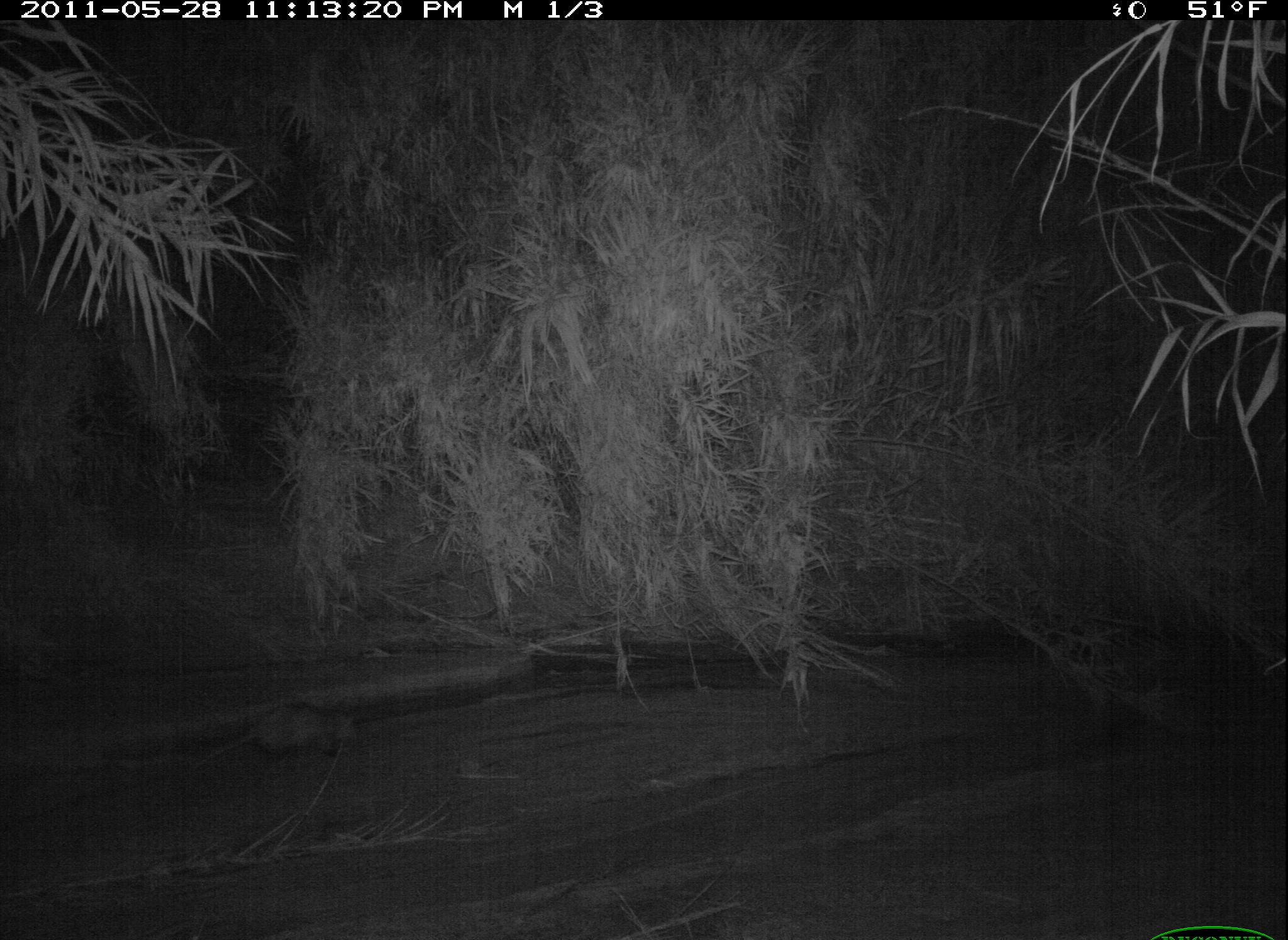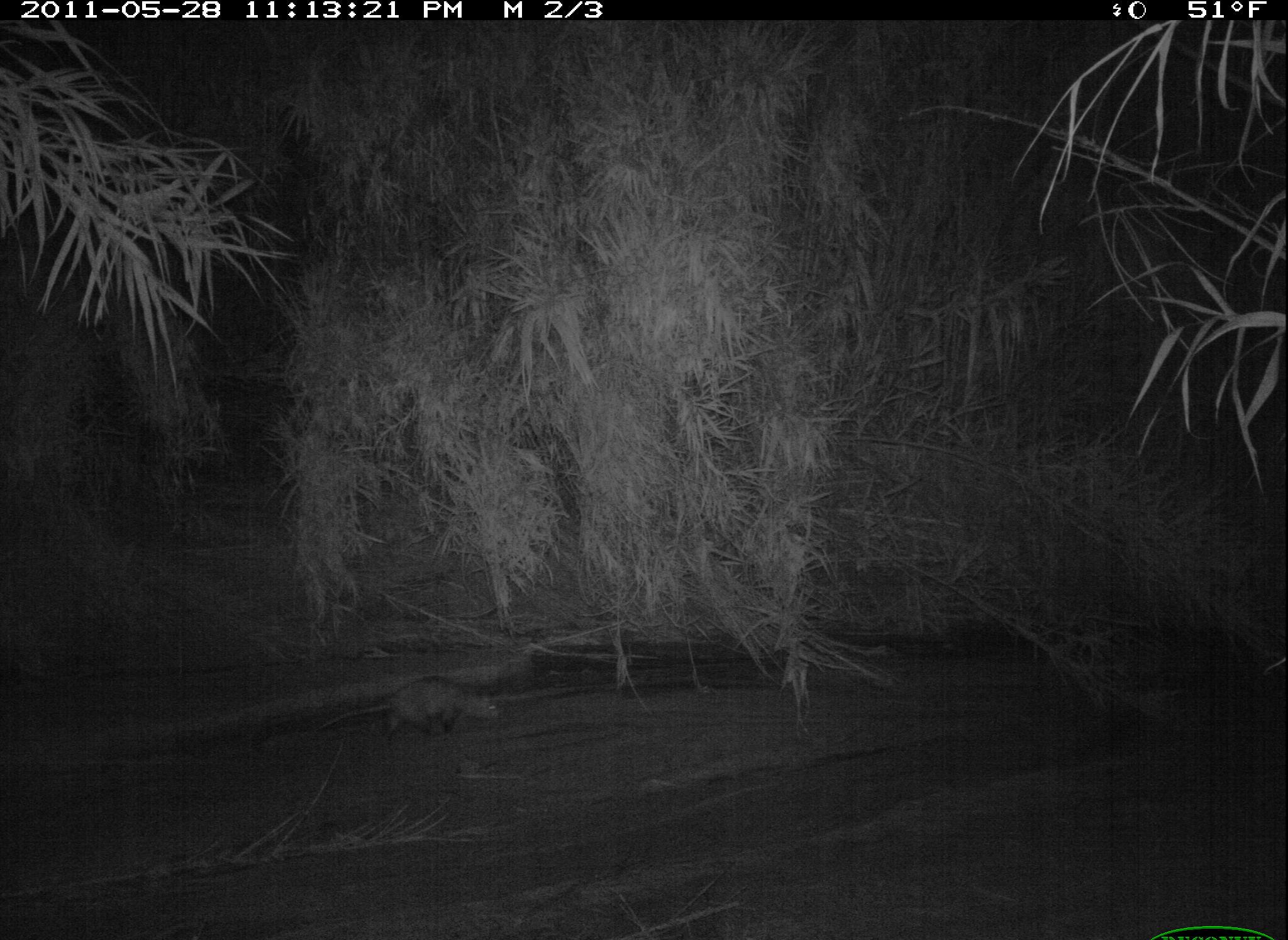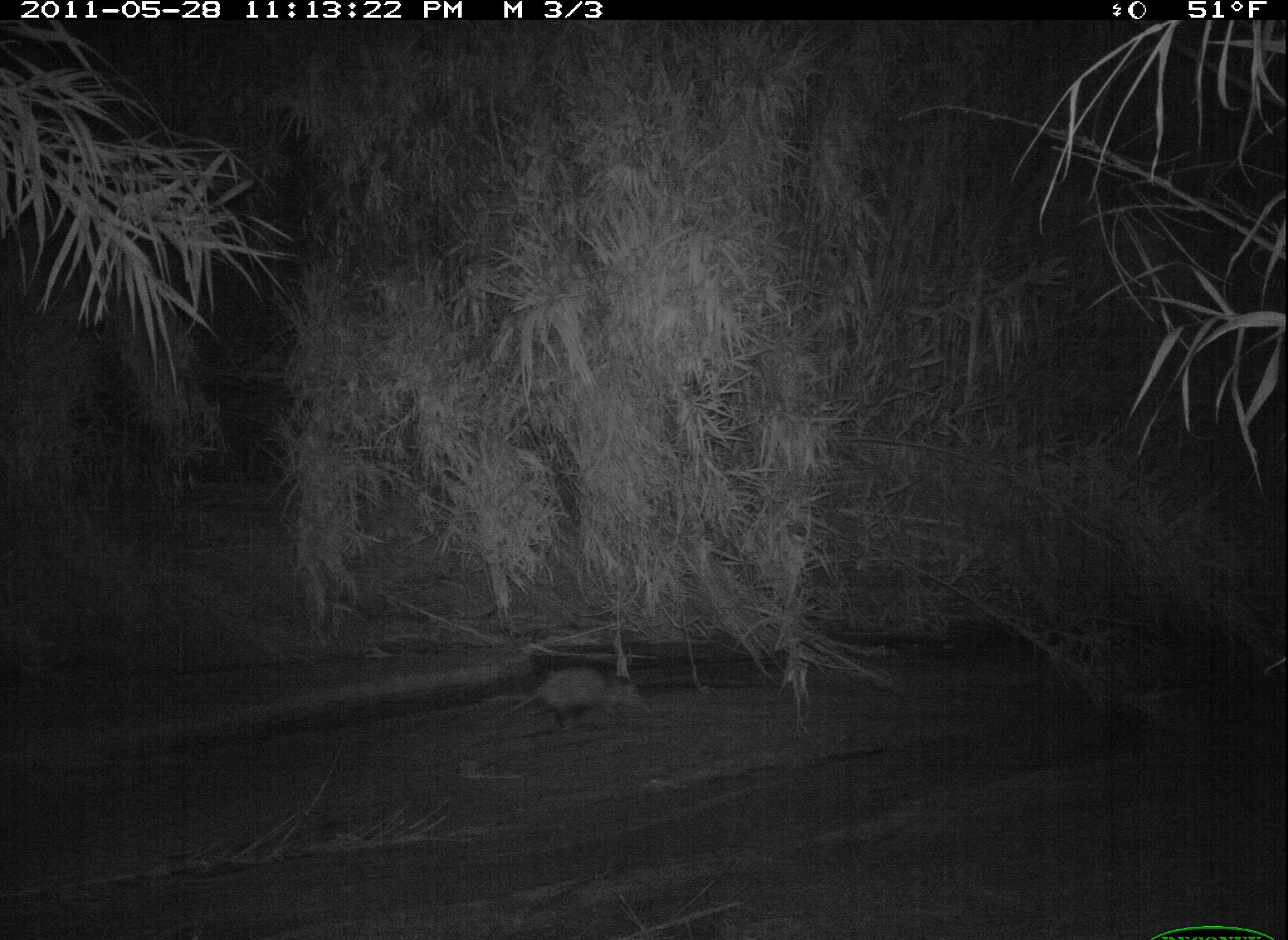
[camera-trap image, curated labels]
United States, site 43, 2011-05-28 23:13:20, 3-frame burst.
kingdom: Animalia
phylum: Chordata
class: Mammalia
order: Didelphimorphia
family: Didelphidae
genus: Didelphis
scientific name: Didelphis virginiana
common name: virginia opossum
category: opossum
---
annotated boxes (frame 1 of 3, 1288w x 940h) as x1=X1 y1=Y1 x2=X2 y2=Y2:
opossum: x1=180 y1=691 x2=370 y2=786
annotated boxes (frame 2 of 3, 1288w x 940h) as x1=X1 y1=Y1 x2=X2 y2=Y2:
opossum: x1=332 y1=668 x2=521 y2=757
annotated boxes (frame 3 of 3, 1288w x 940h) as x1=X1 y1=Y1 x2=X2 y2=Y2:
opossum: x1=506 y1=660 x2=655 y2=747